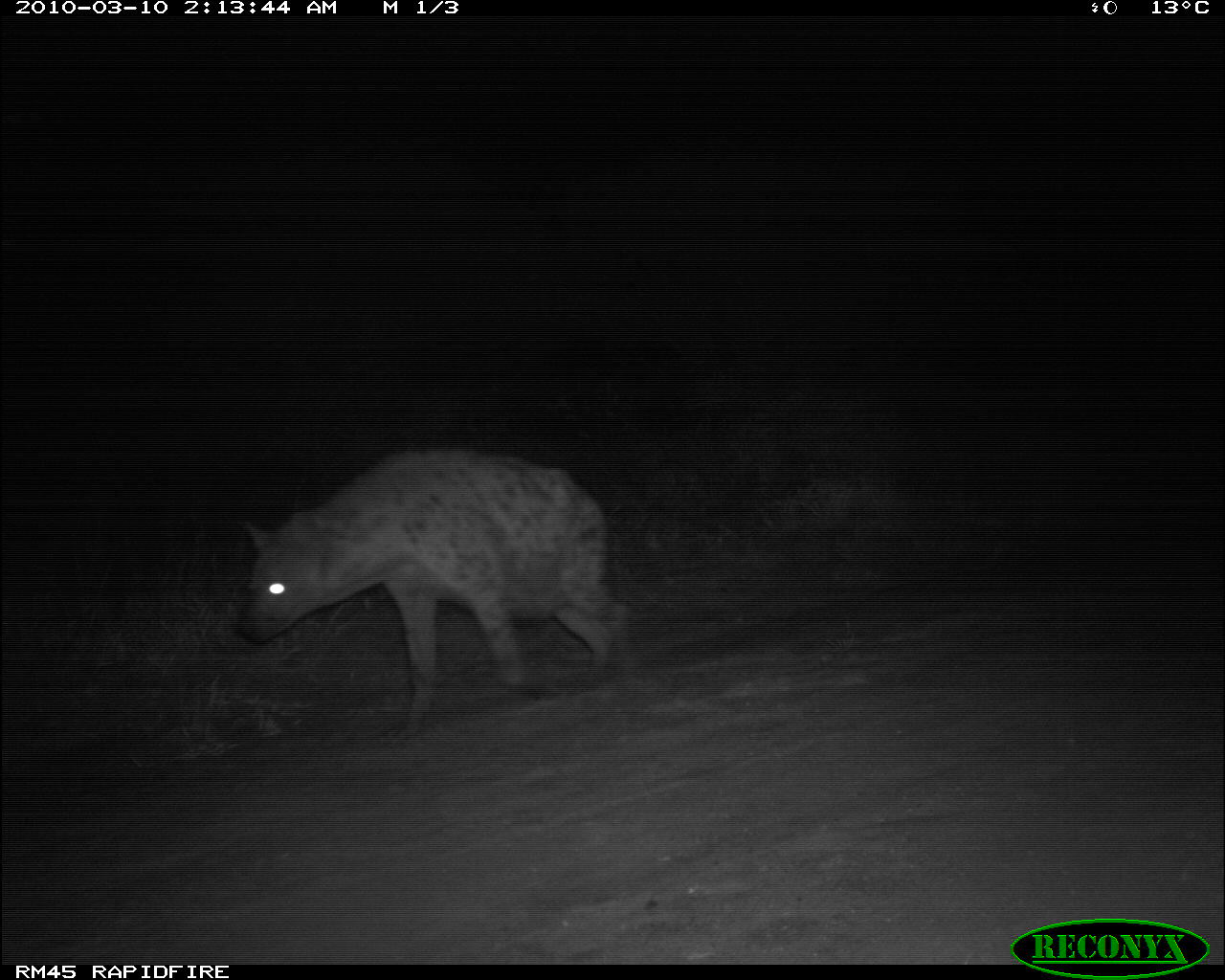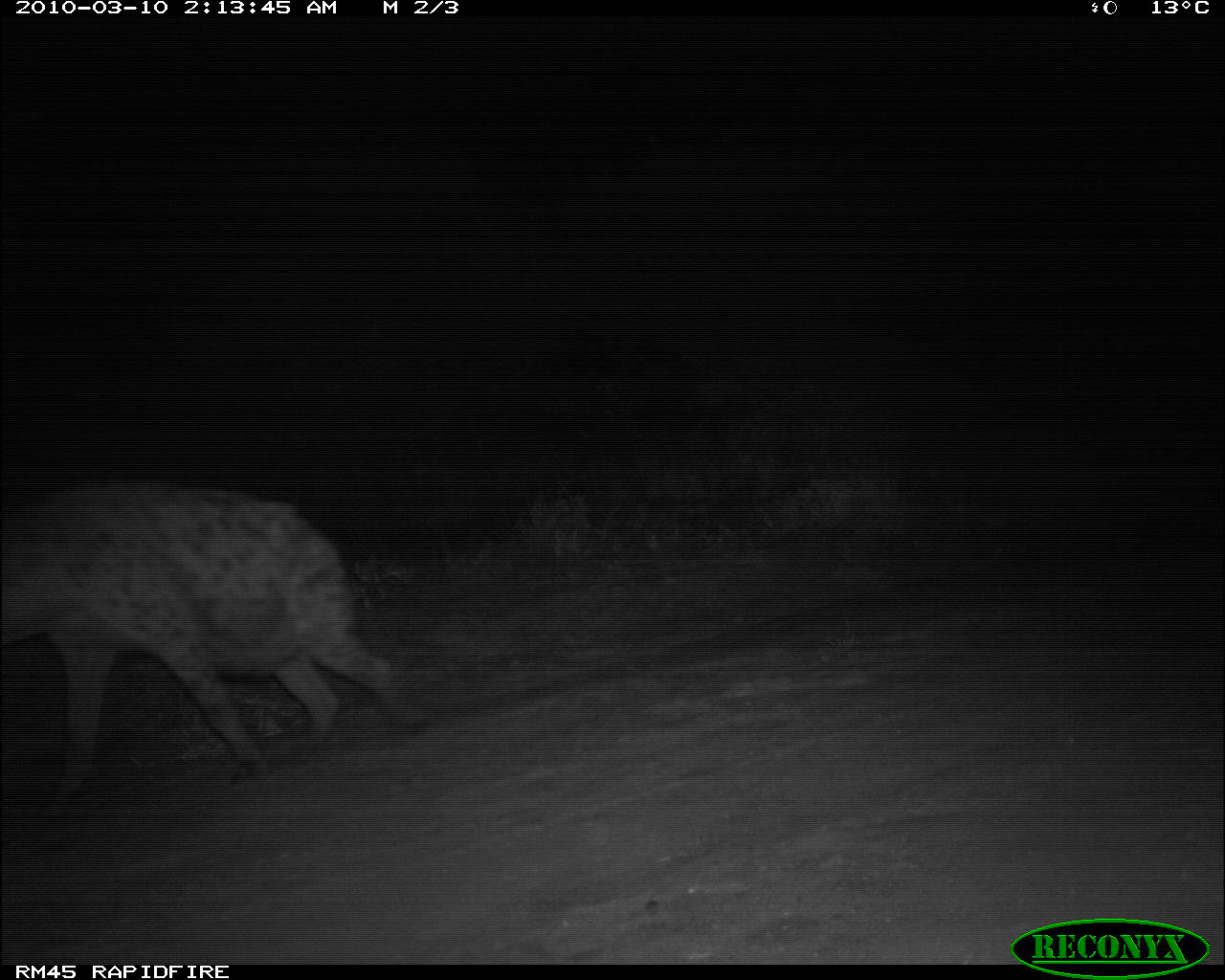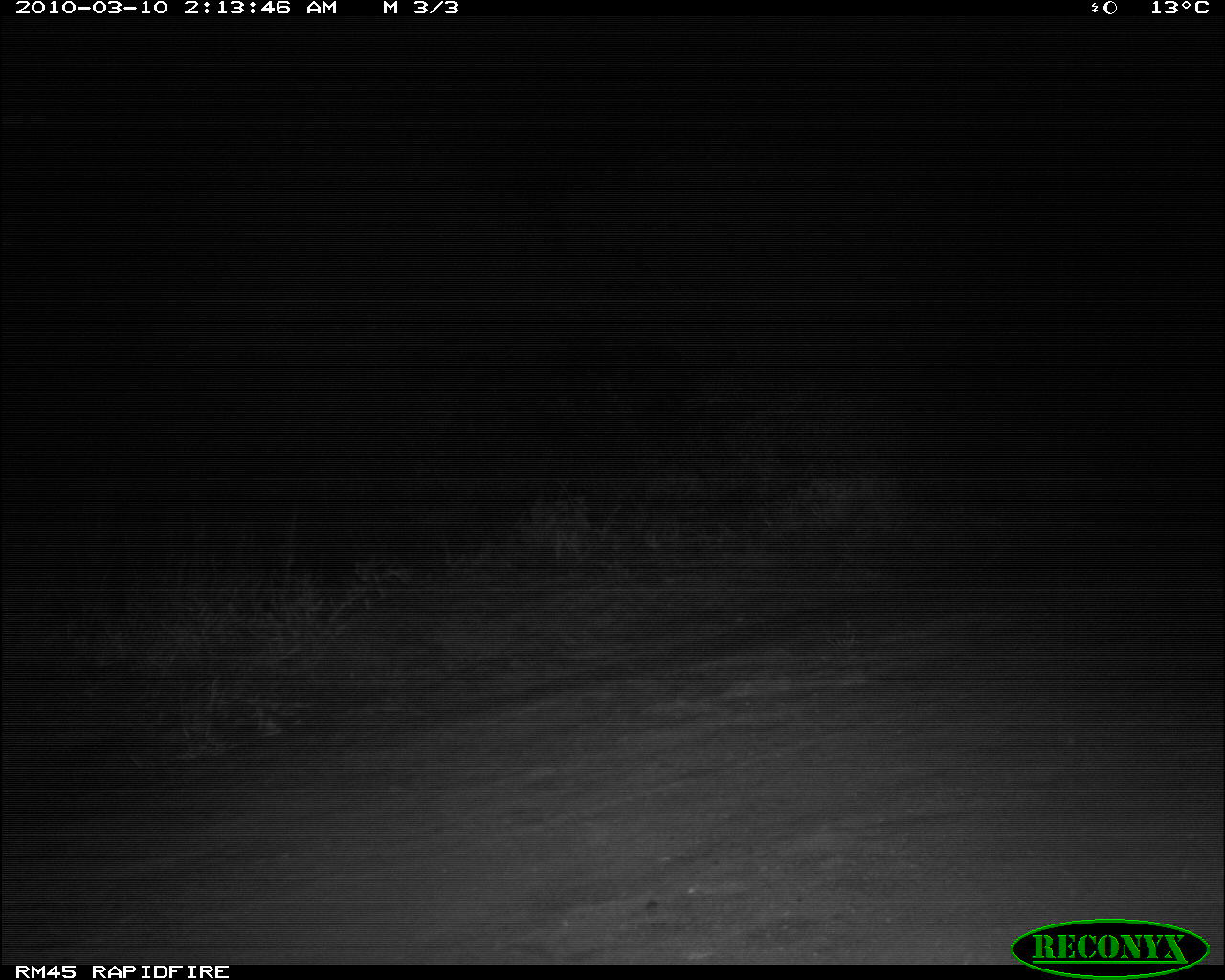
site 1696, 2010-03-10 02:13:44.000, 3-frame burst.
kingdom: Animalia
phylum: Chordata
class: Mammalia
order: Carnivora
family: Hyaenidae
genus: Crocuta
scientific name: Crocuta crocuta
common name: spotted hyena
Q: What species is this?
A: Crocuta crocuta (spotted hyena).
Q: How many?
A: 1.